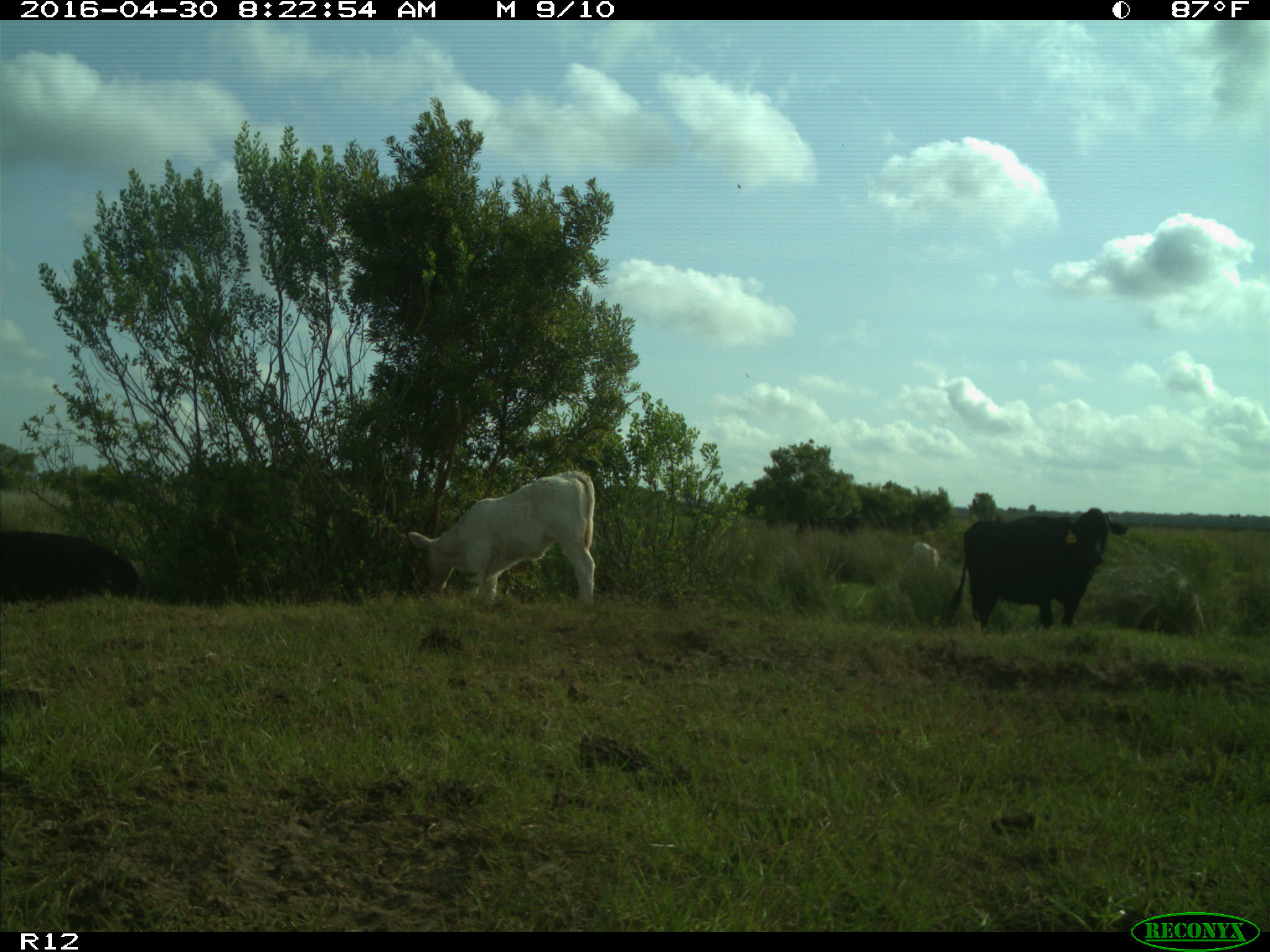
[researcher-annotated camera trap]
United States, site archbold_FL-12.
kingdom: Animalia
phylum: Chordata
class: Mammalia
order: Artiodactyla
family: Bovidae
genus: Bos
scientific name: Bos taurus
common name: domestic cow